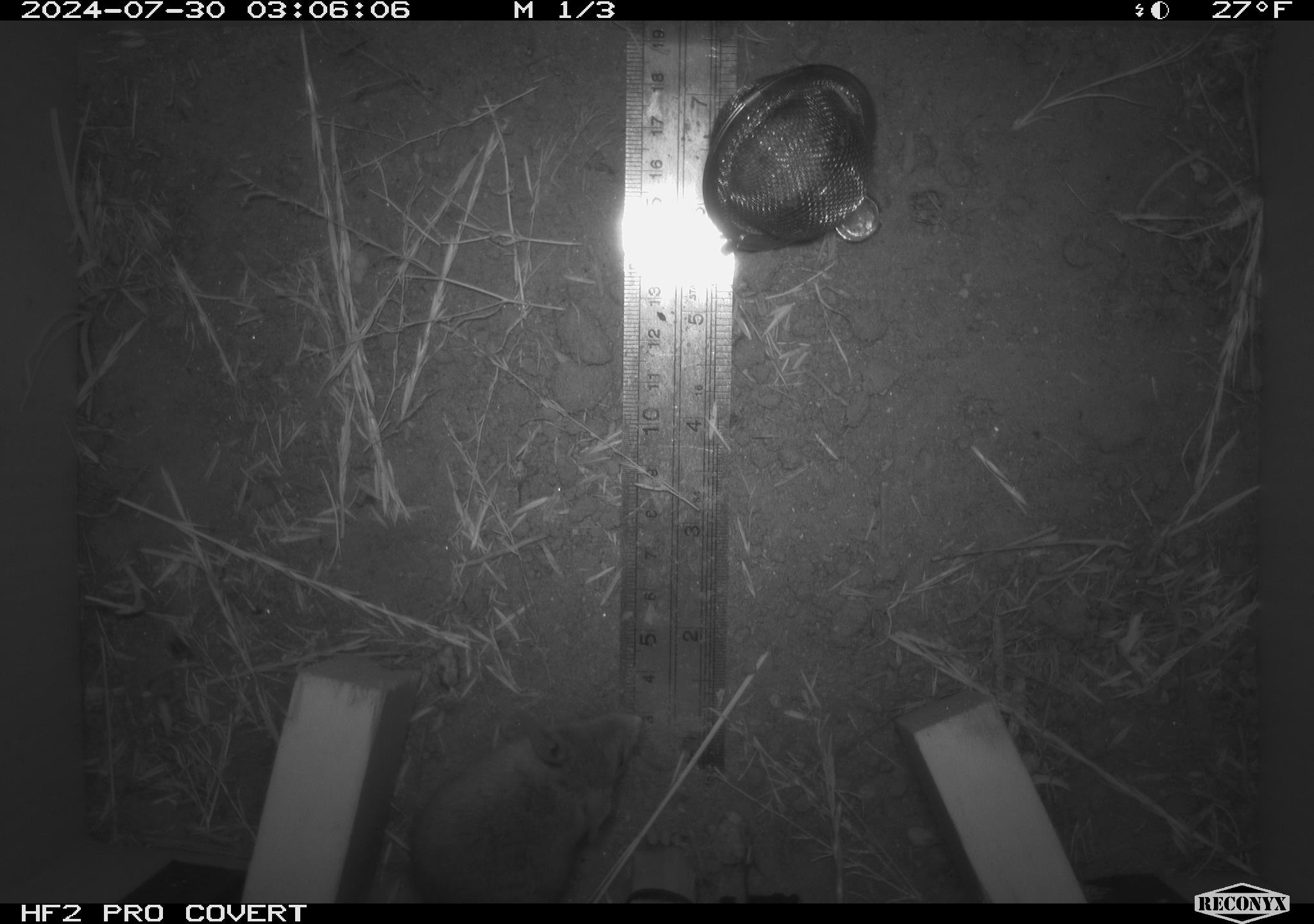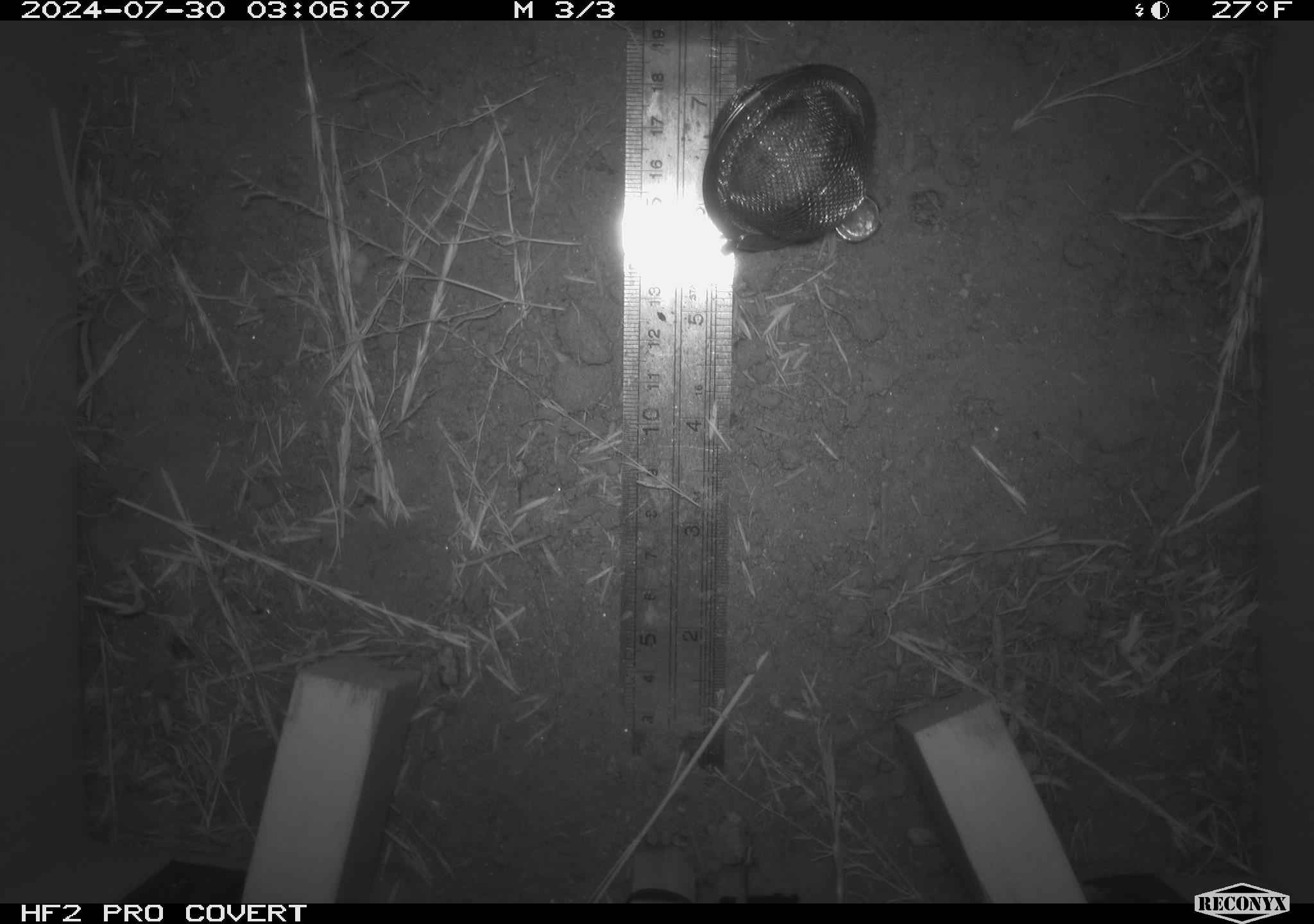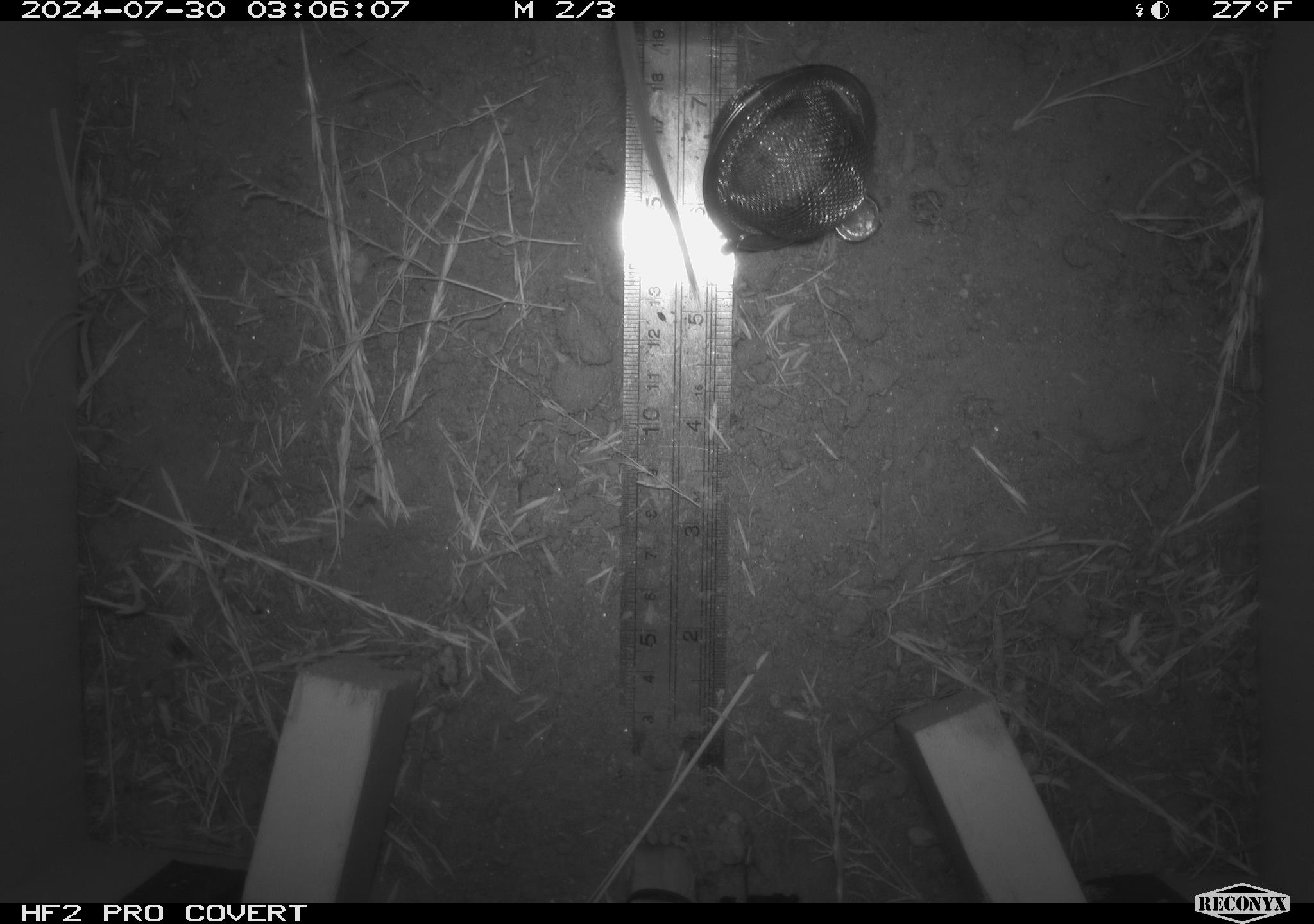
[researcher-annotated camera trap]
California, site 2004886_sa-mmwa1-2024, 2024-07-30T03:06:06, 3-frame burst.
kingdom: Animalia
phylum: Chordata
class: Mammalia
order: Rodentia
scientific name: Rodentia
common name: mouse species